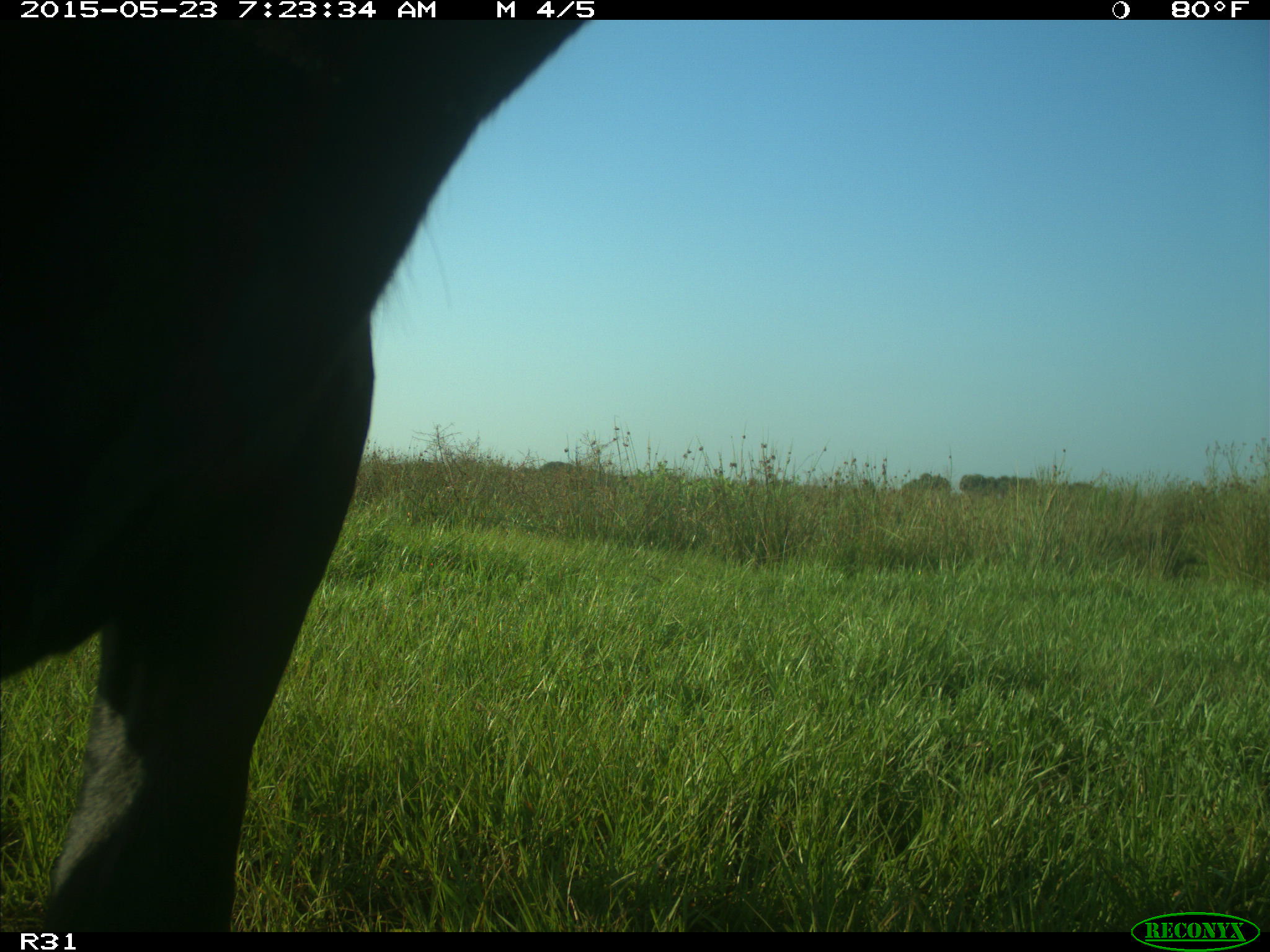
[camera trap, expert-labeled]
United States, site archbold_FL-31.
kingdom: Animalia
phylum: Chordata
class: Mammalia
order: Artiodactyla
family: Bovidae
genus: Bos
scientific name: Bos taurus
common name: domestic cow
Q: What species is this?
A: Bos taurus (domestic cow).